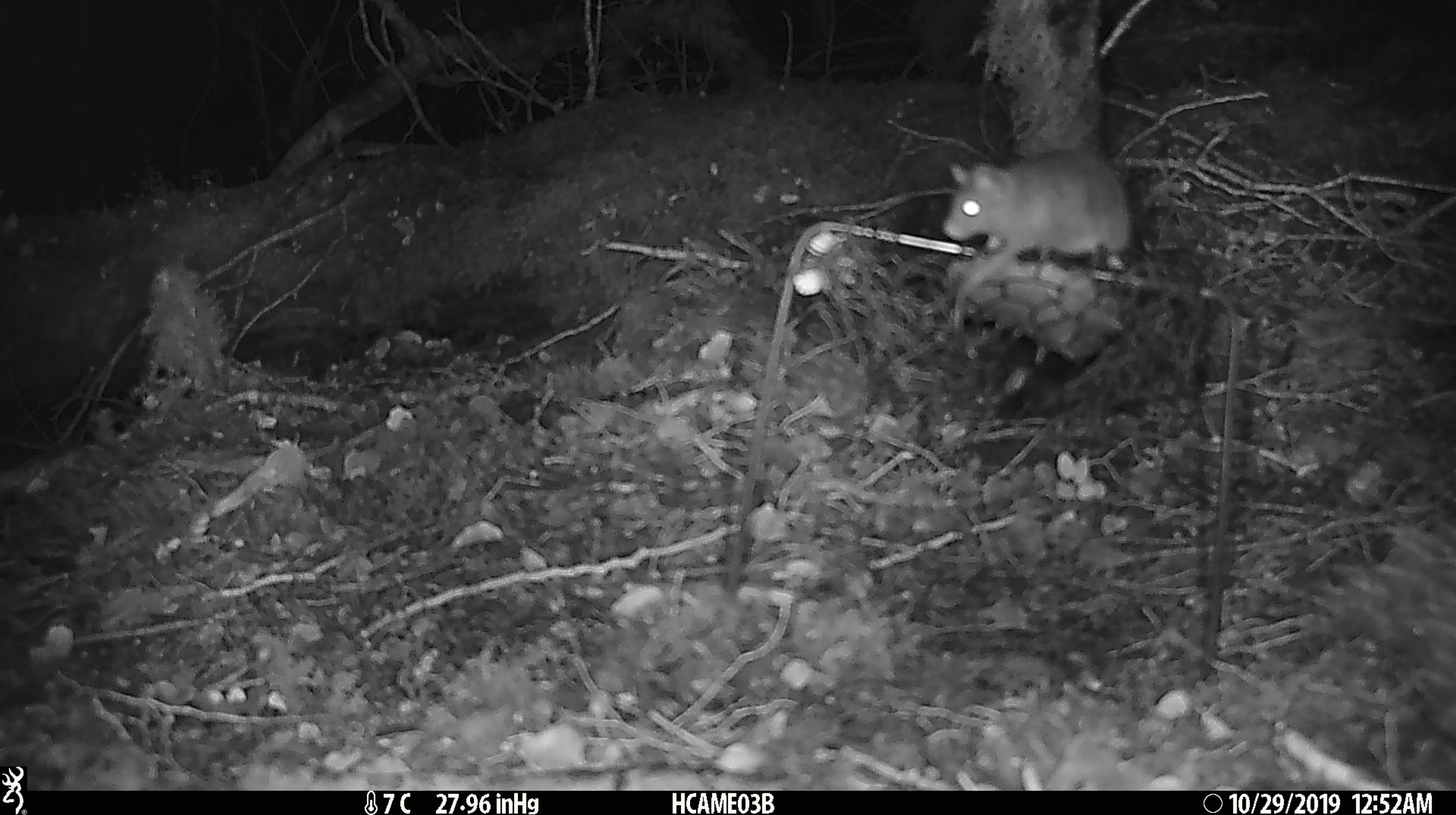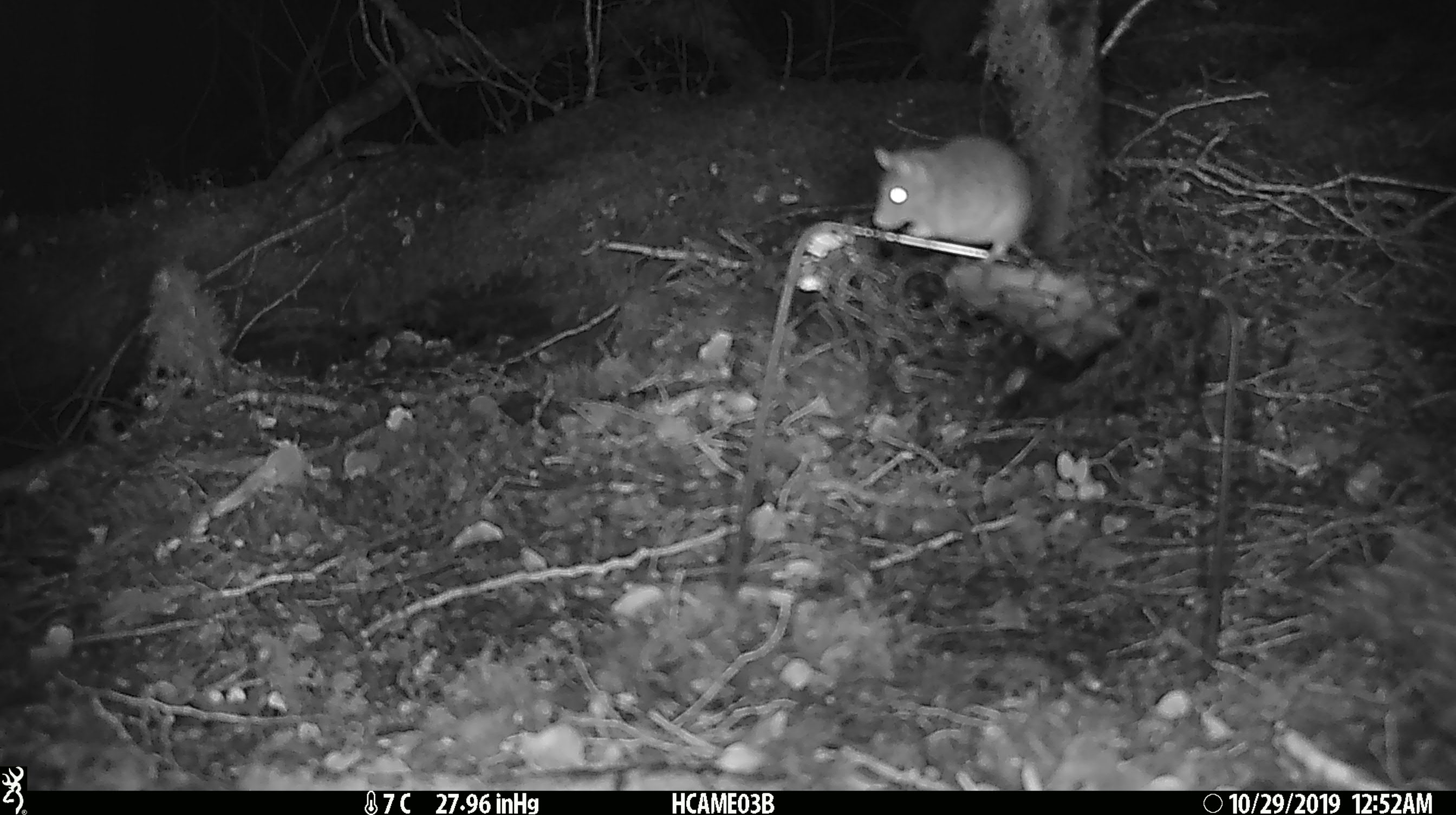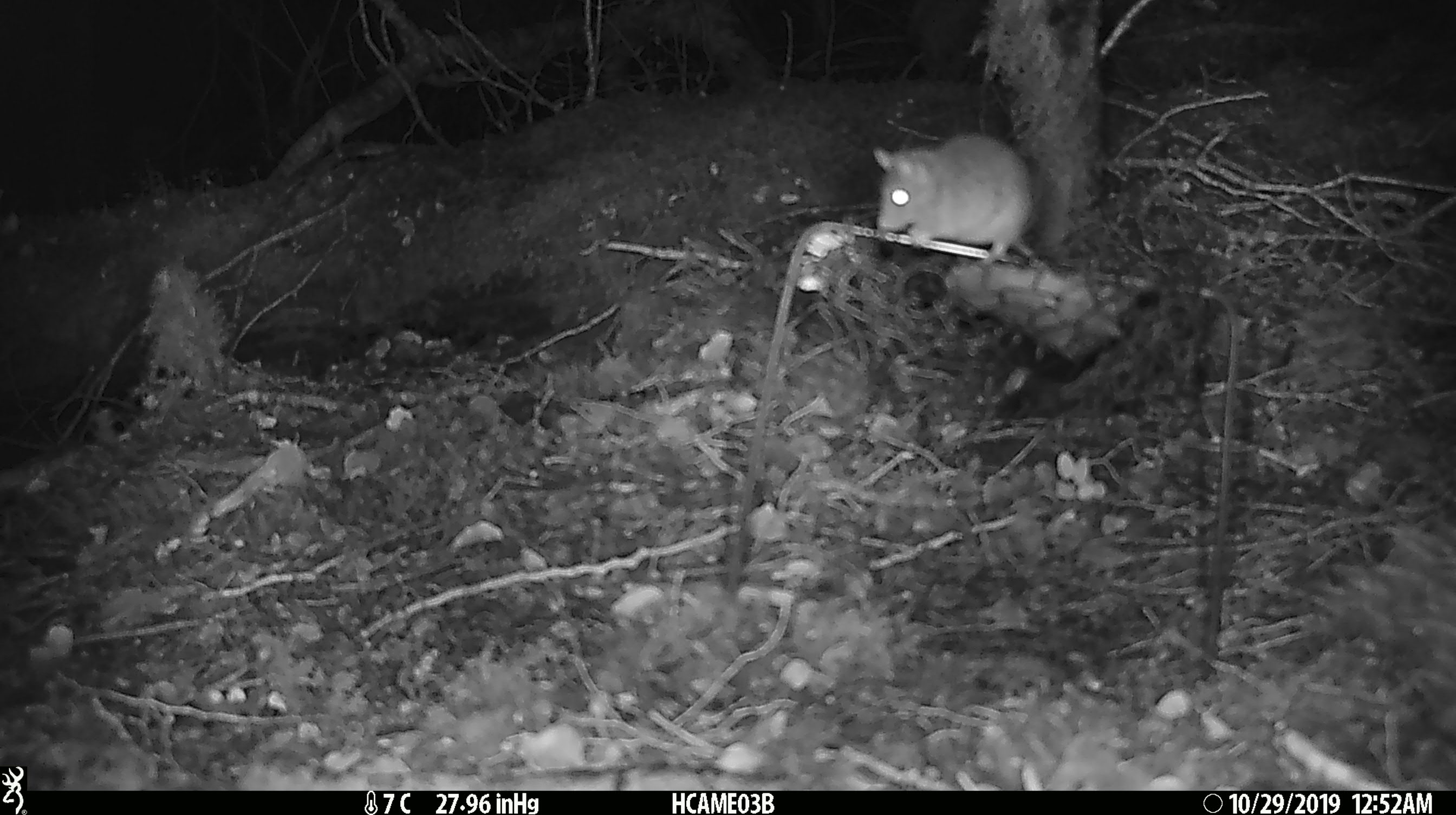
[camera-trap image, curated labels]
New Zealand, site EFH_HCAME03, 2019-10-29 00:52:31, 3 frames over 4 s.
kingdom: Animalia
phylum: Chordata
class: Mammalia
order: Rodentia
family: Muridae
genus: Mus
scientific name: Mus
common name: mouse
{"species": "mouse (Mus)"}